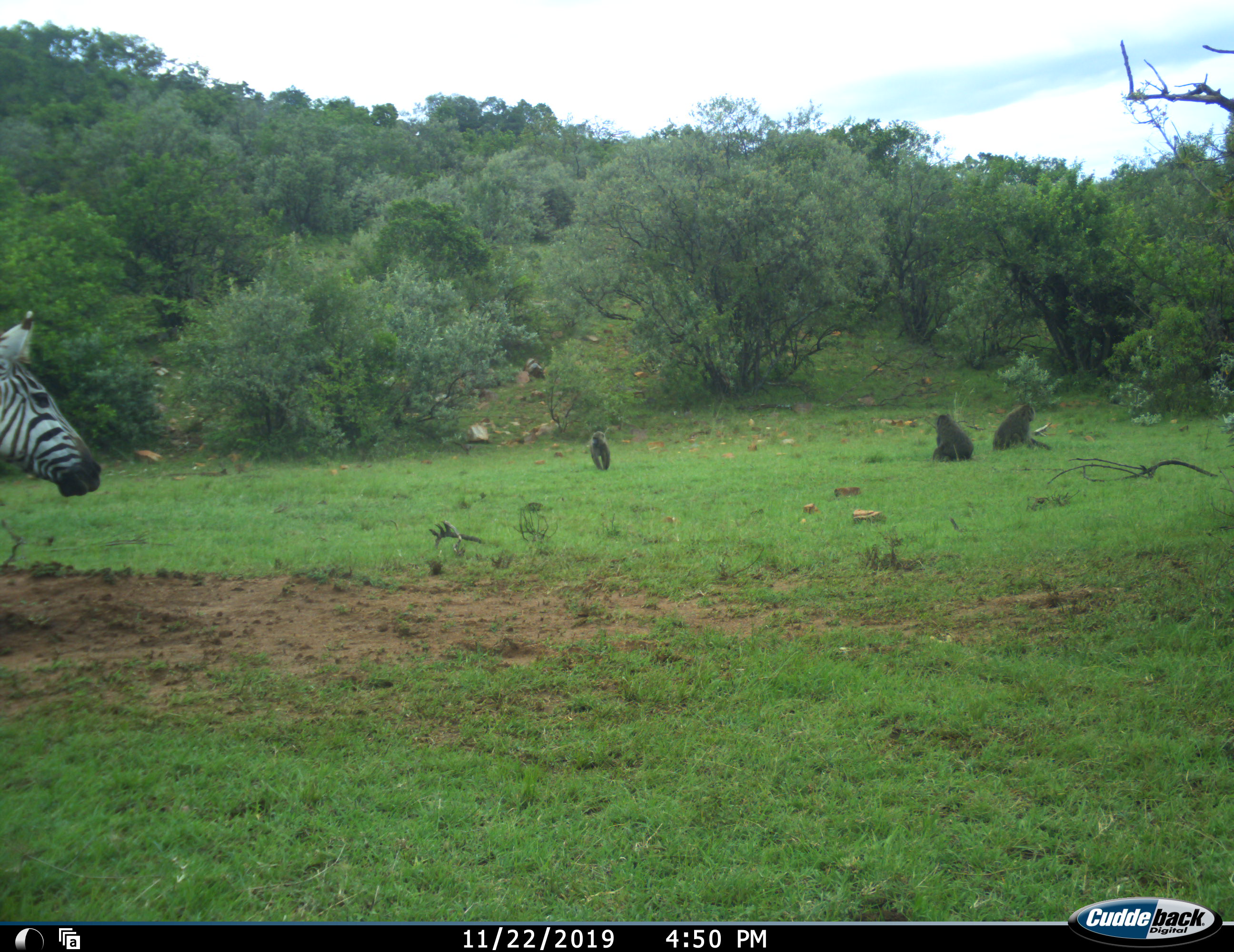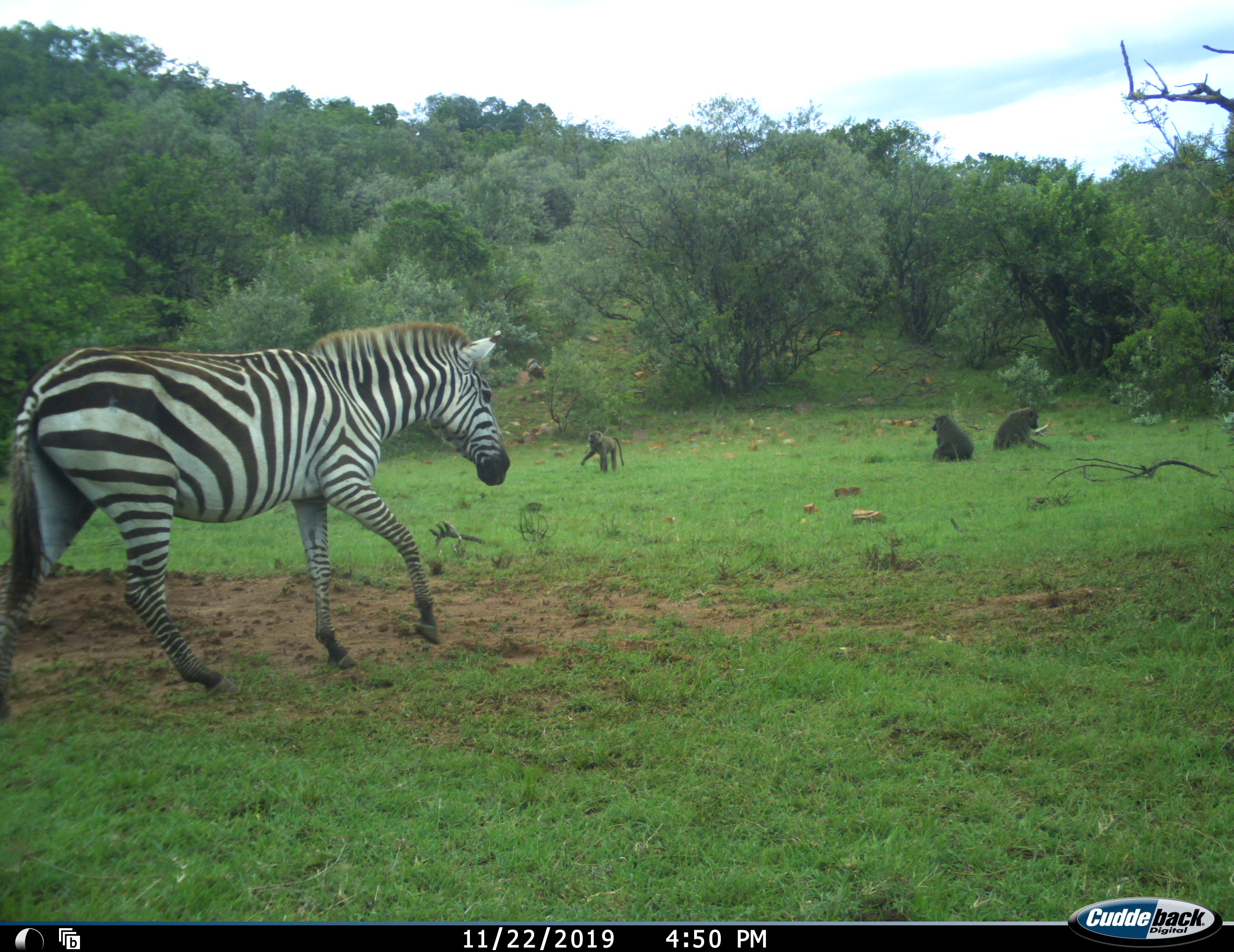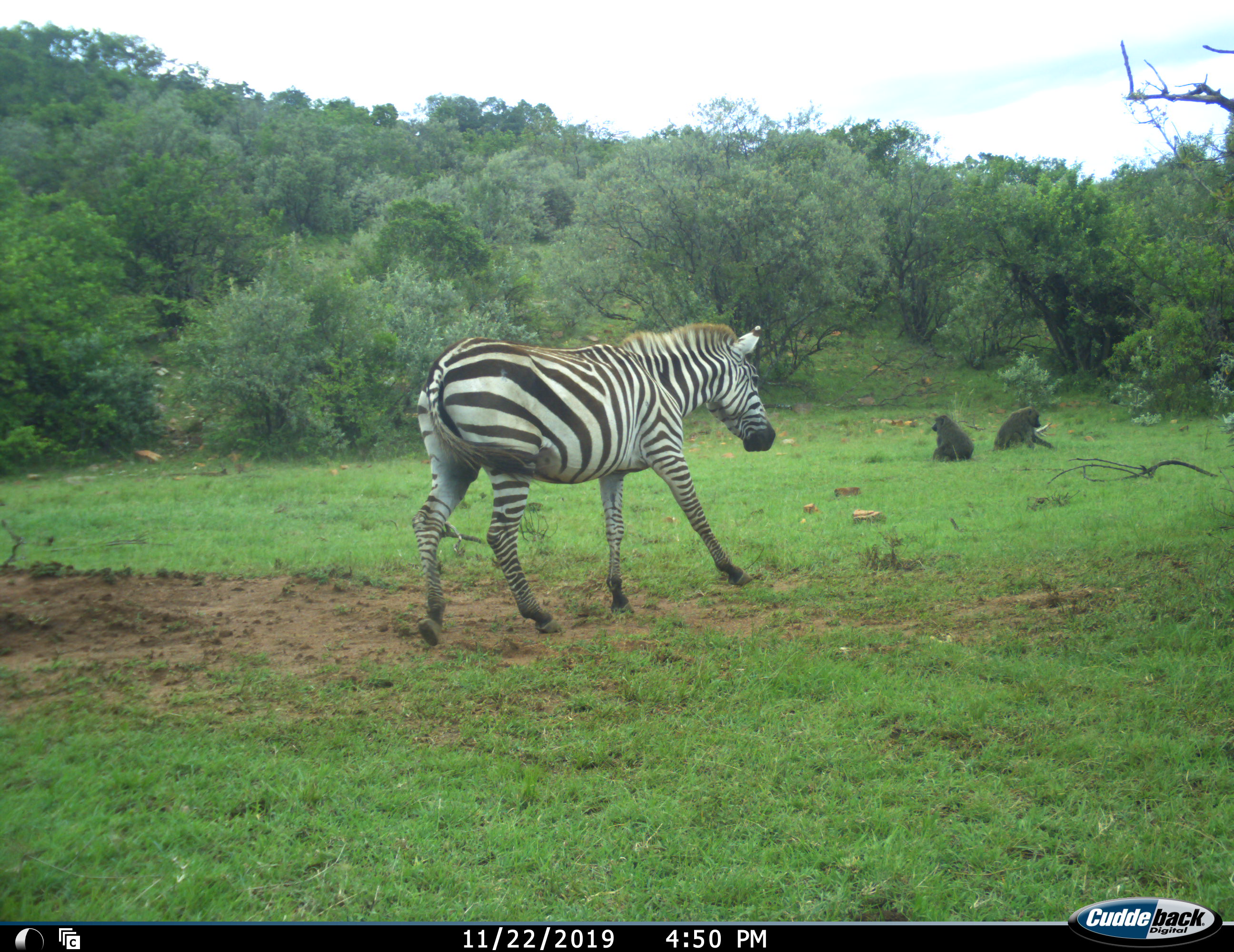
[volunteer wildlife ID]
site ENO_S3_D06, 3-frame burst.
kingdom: Animalia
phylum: Chordata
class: Mammalia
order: Primates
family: Cercopithecidae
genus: Papio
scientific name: Papio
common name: baboon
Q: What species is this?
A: Baboon (Papio).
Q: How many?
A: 3.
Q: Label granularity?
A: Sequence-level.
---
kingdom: Animalia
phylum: Chordata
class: Mammalia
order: Perissodactyla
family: Equidae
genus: Equus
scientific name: Equus quagga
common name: plains zebra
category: zebraplains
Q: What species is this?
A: Zebraplains (plains zebra) (Equus quagga).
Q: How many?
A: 1.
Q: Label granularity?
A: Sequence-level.